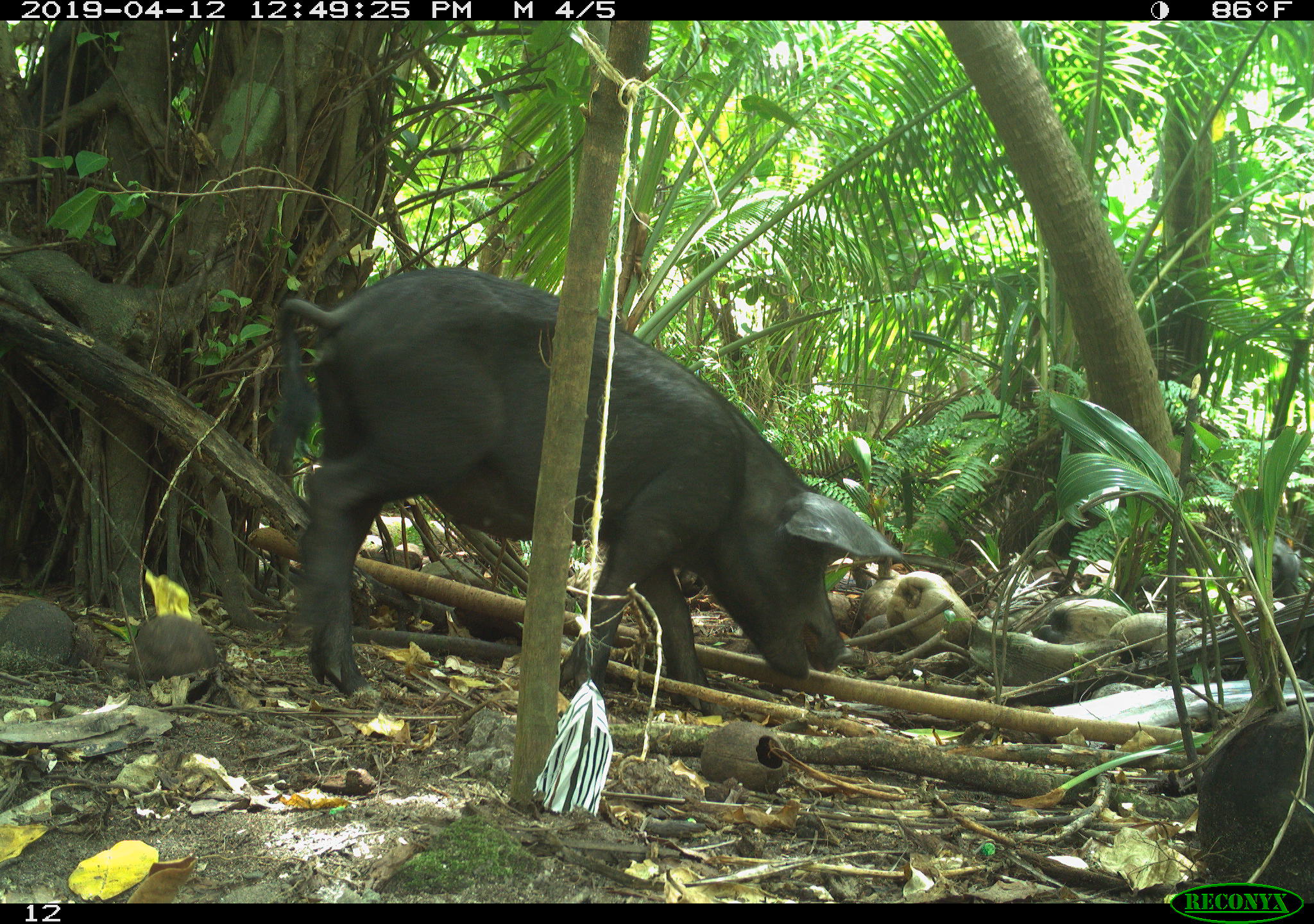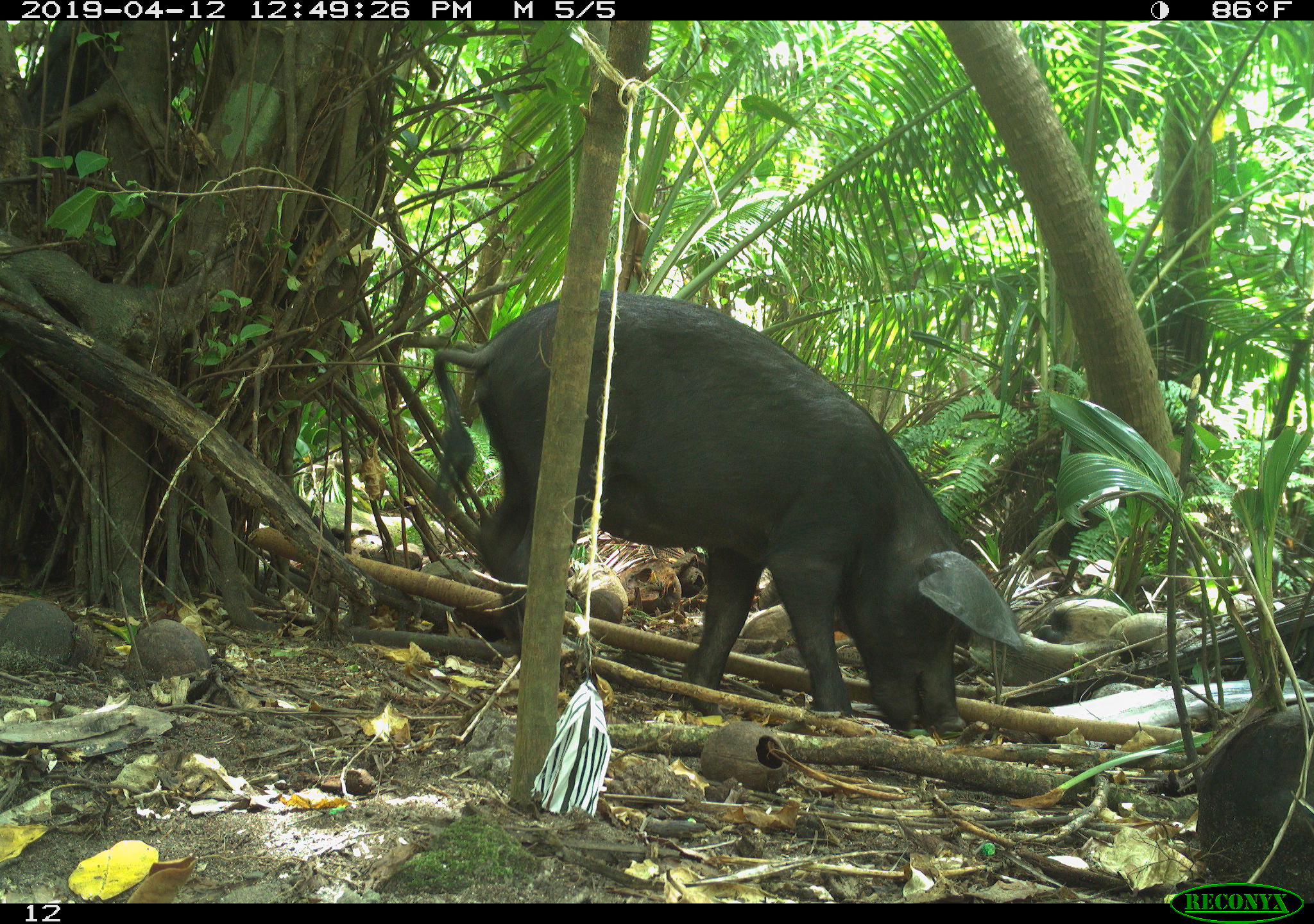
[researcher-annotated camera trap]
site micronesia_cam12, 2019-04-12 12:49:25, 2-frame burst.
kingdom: Animalia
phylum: Chordata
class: Mammalia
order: Artiodactyla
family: Suidae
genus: Sus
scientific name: Sus scrofa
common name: pig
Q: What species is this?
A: Pig (Sus scrofa).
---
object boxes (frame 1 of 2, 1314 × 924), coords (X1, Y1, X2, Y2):
pig: (263, 270, 934, 706)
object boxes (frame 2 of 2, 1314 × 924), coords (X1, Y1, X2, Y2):
pig: (416, 287, 1054, 737)